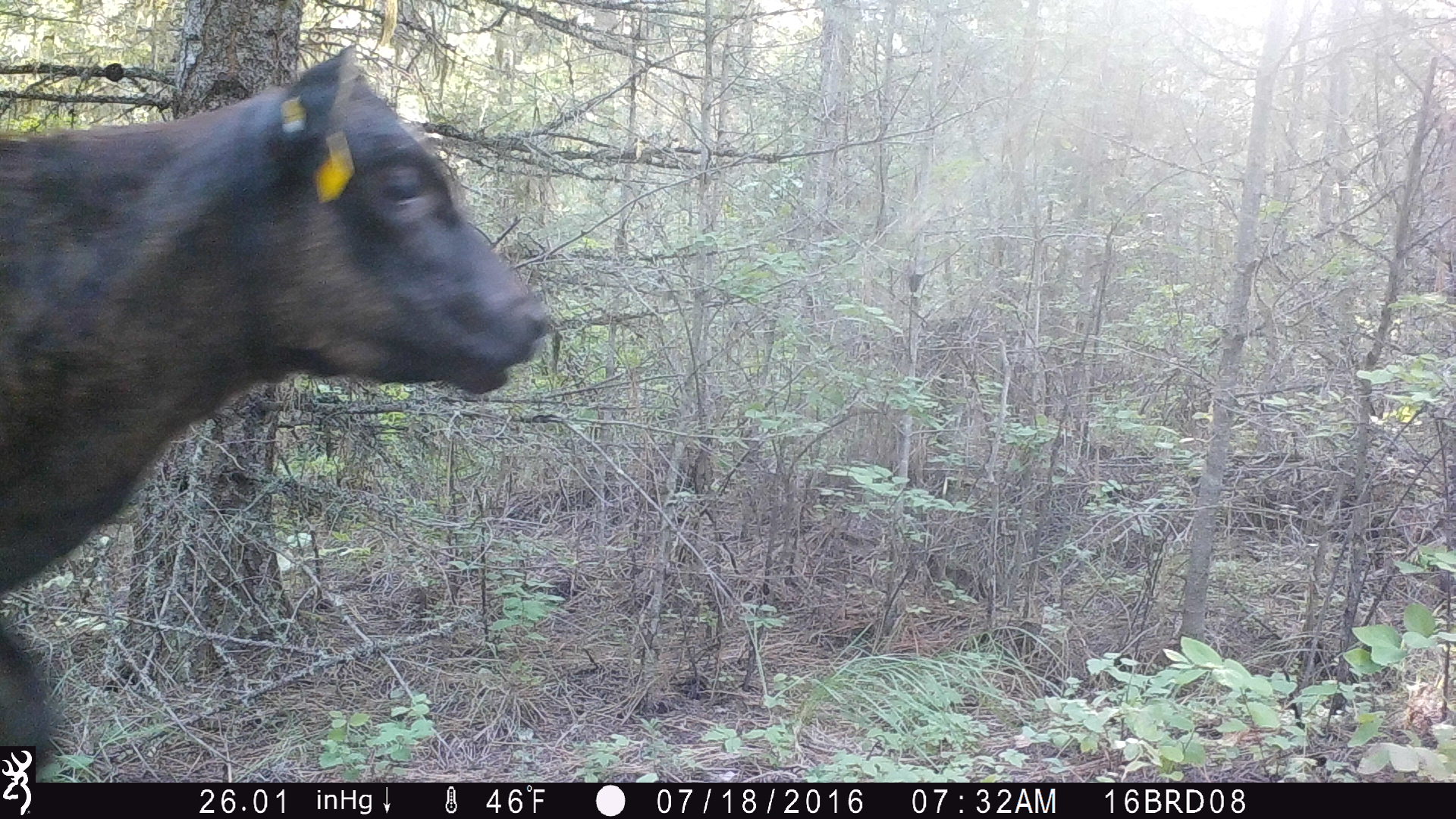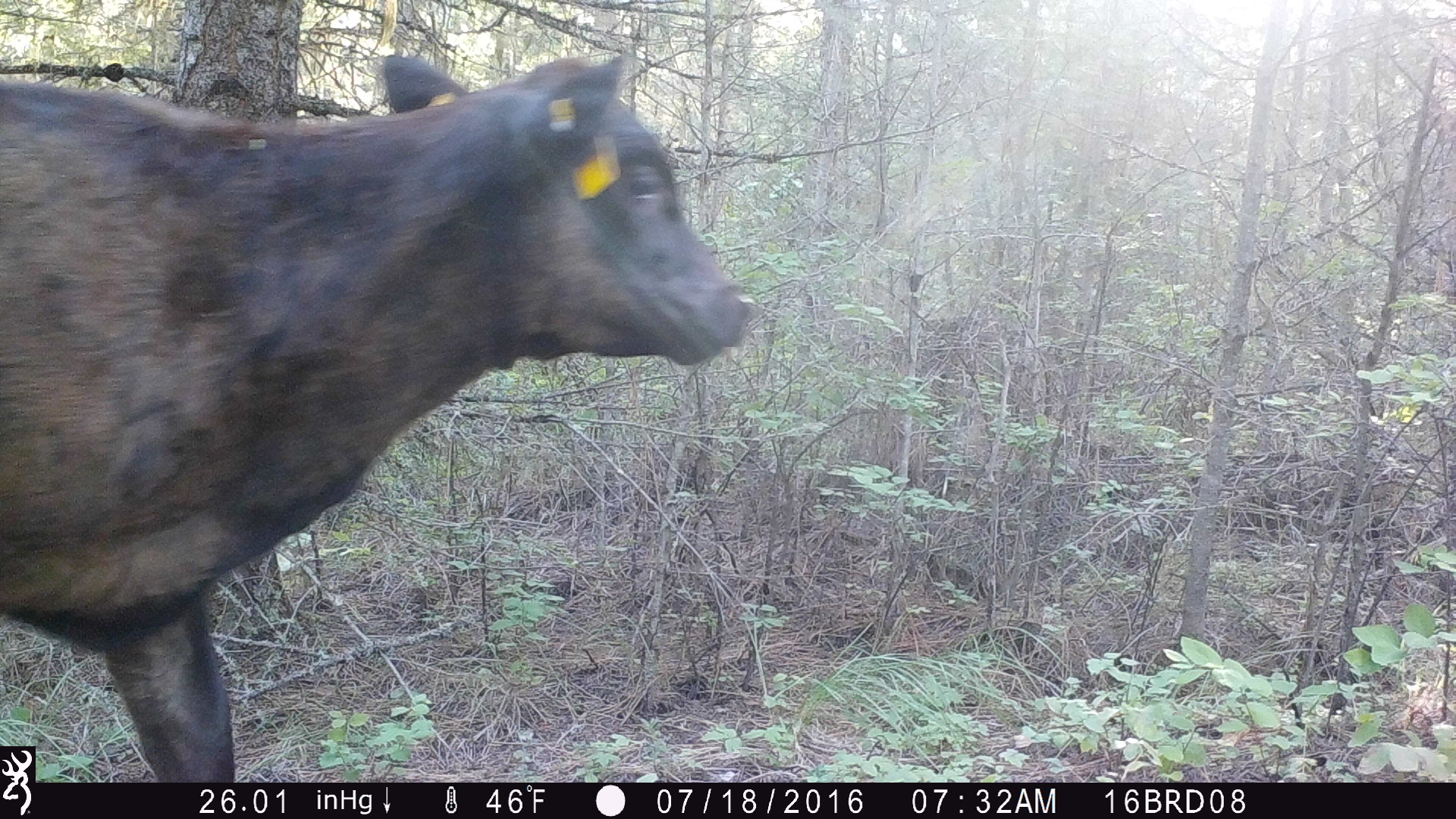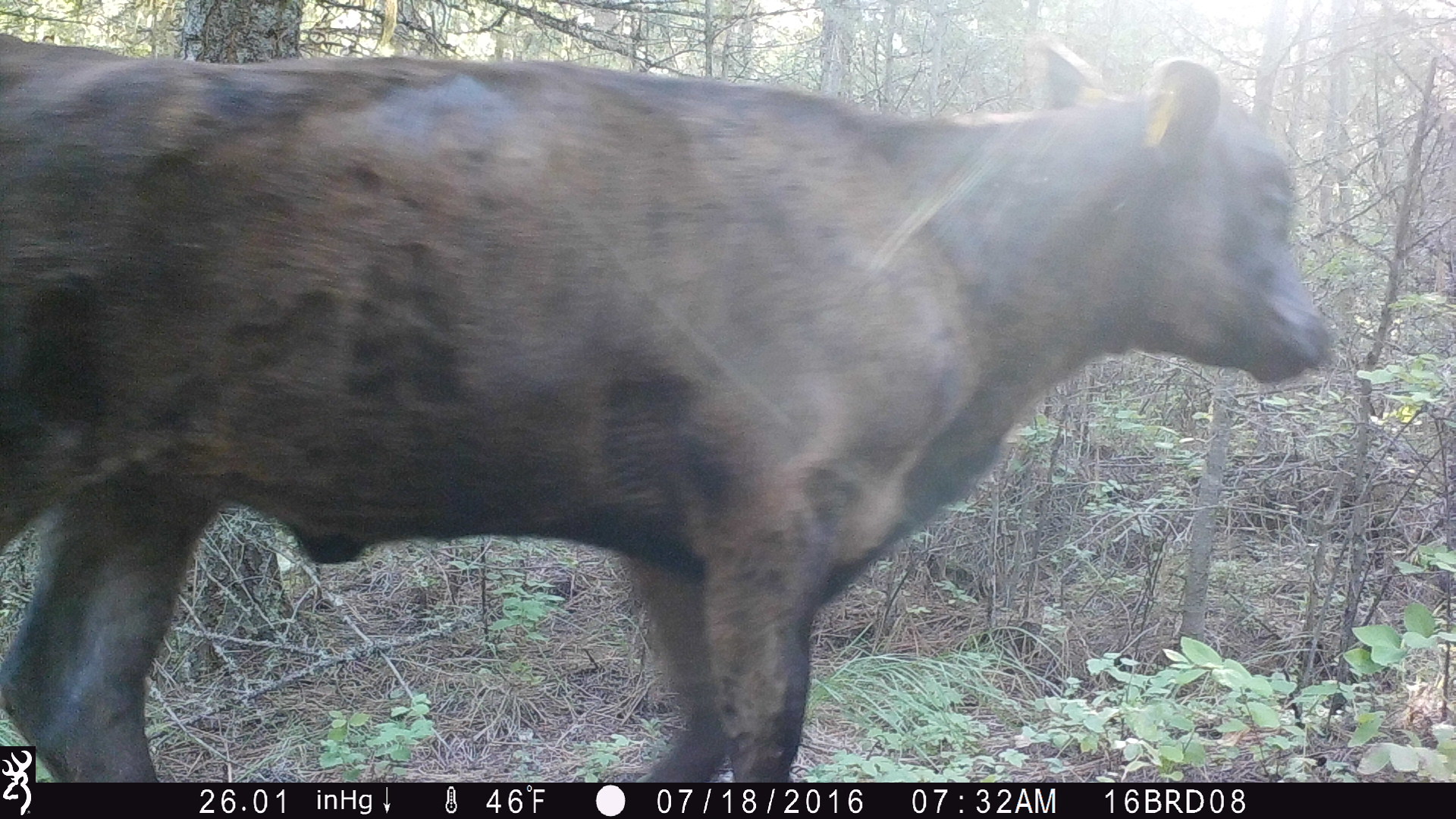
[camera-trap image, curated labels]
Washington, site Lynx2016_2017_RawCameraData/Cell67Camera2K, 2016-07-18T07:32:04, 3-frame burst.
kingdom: Animalia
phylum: Chordata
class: Mammalia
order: Artiodactyla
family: Bovidae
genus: Bos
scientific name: Bos taurus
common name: domestic cattle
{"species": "domestic cattle (Bos taurus)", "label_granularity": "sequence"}